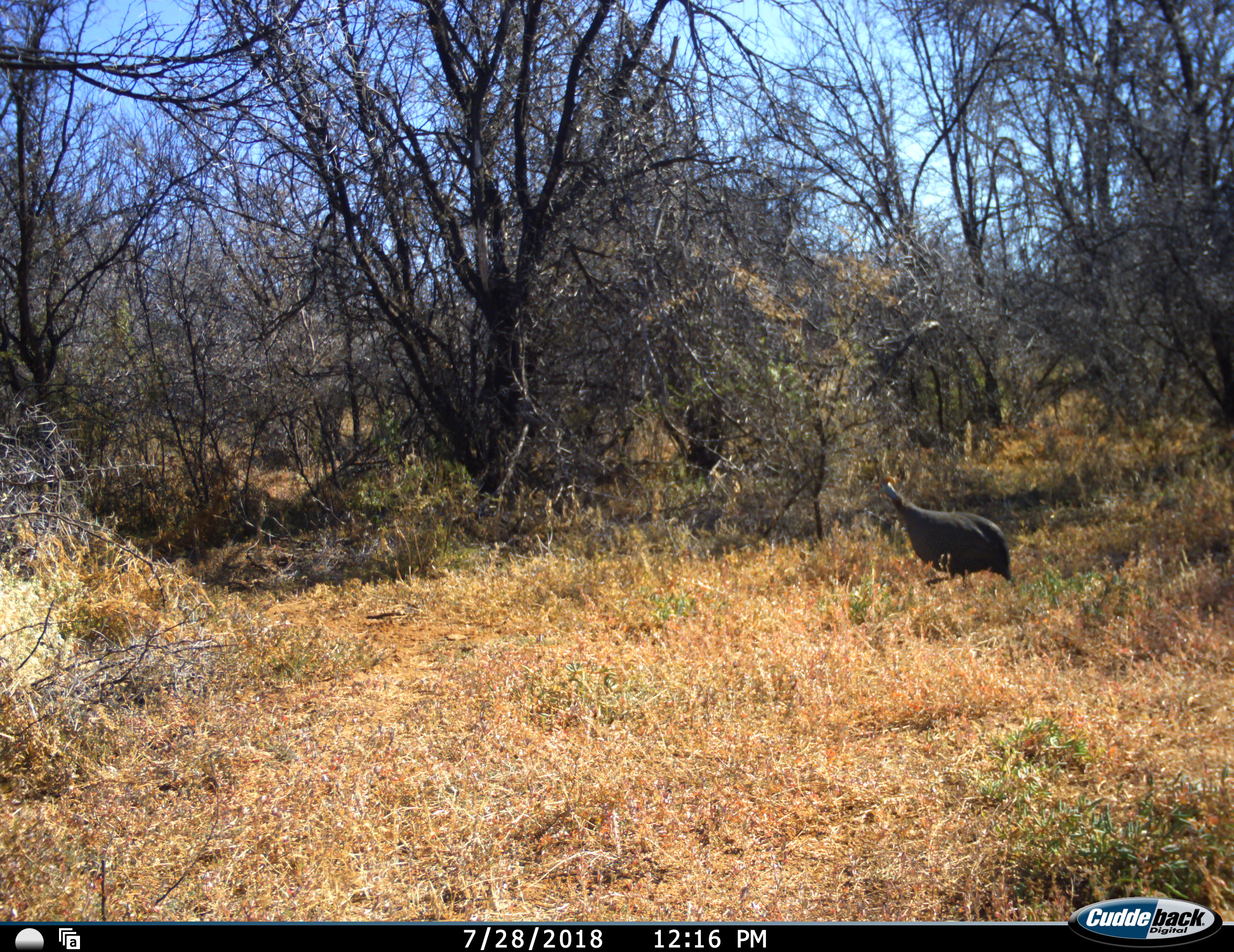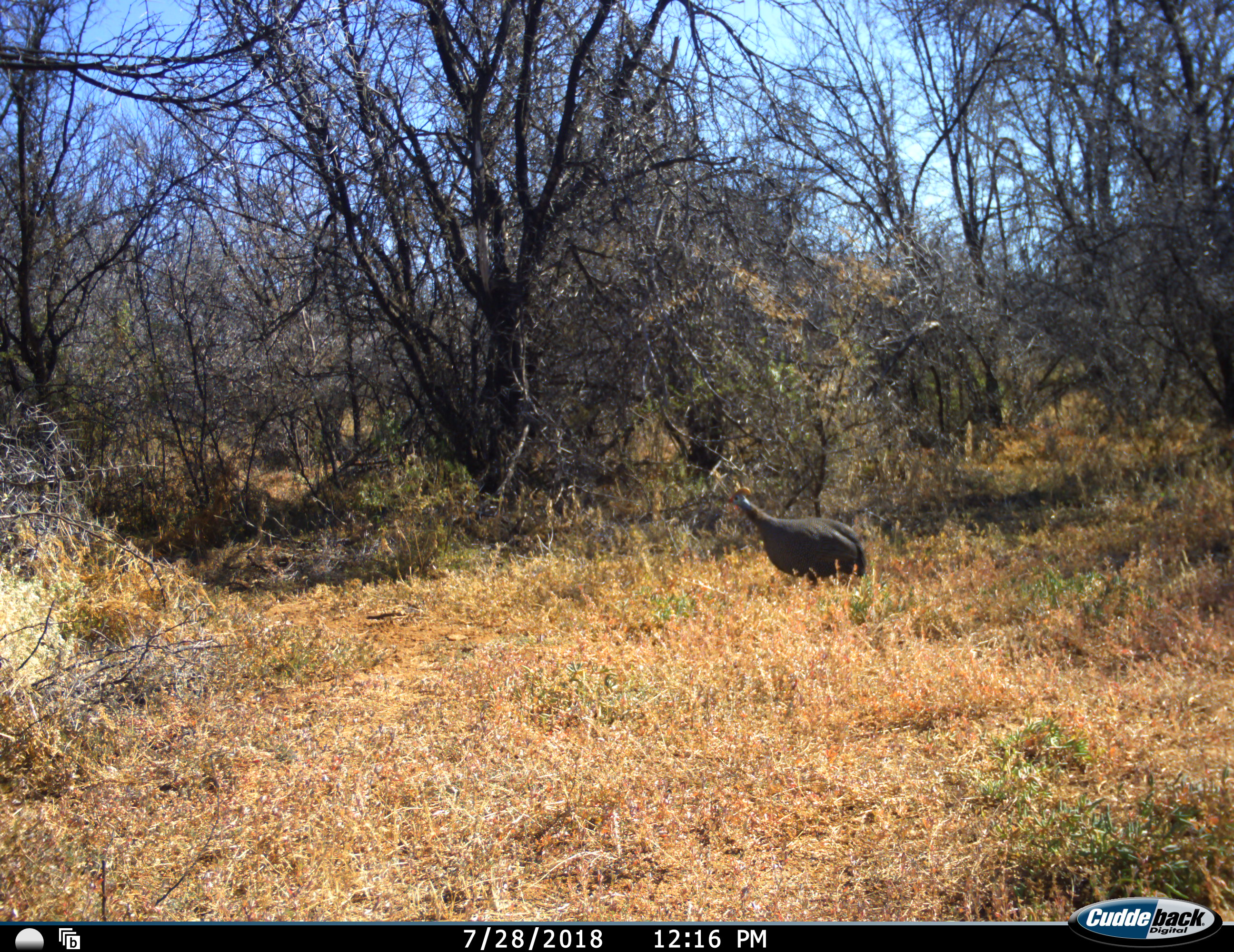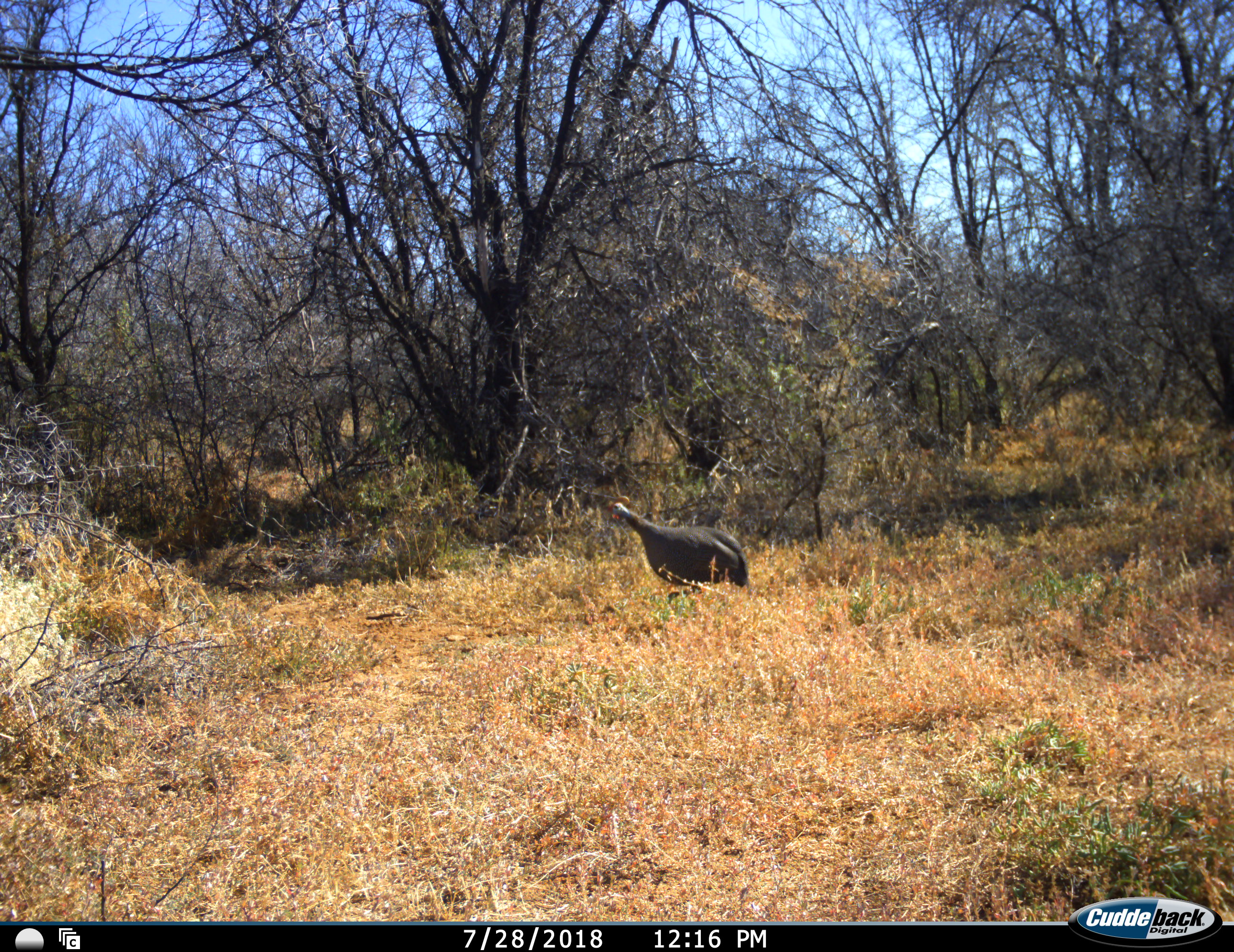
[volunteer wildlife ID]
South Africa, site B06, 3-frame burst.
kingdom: Animalia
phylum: Chordata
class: Aves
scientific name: Aves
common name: bird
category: birdother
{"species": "birdother (bird) (Aves)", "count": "1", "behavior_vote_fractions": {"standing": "0%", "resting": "0%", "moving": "100%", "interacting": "0%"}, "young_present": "0%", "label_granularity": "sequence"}